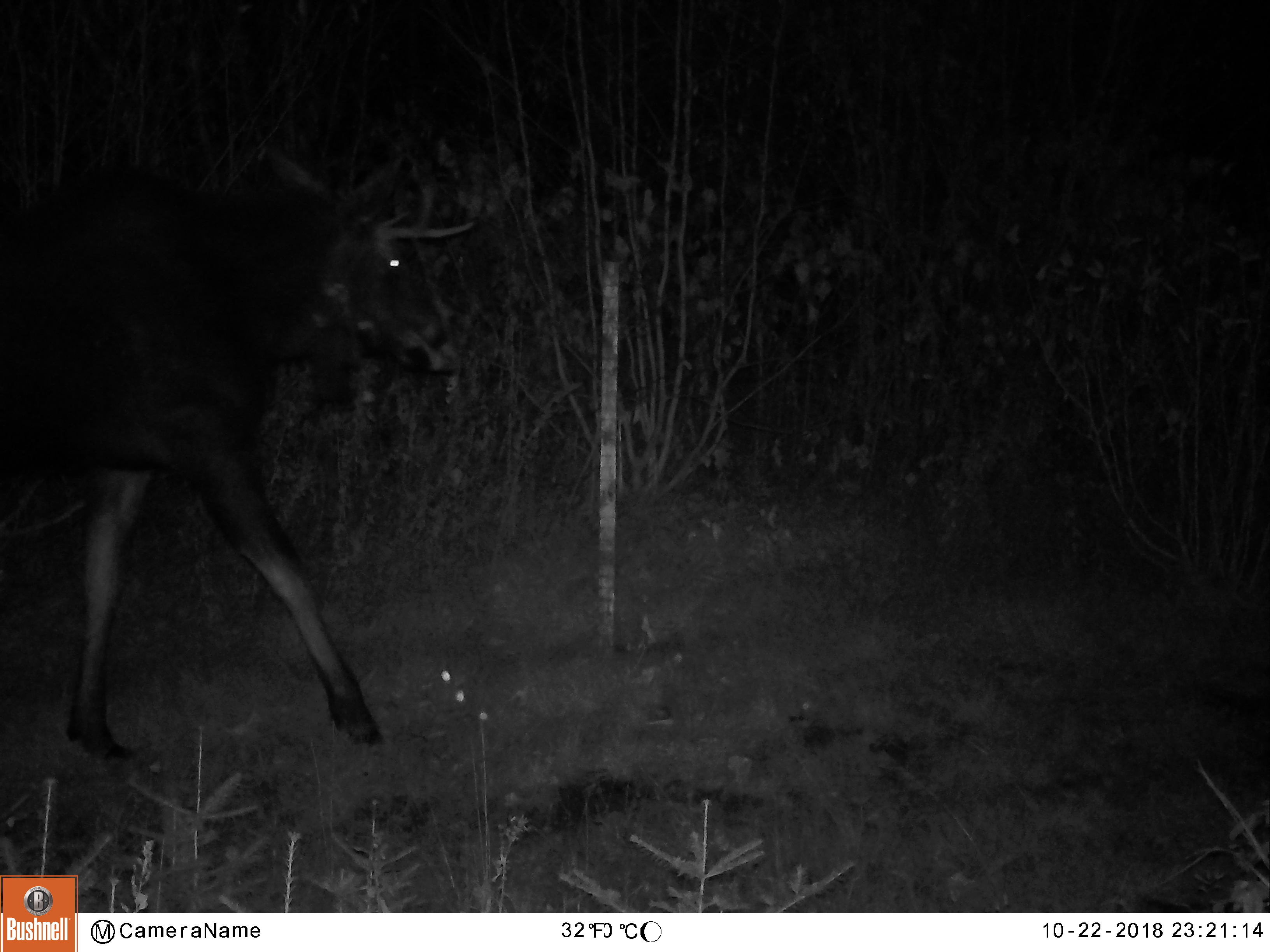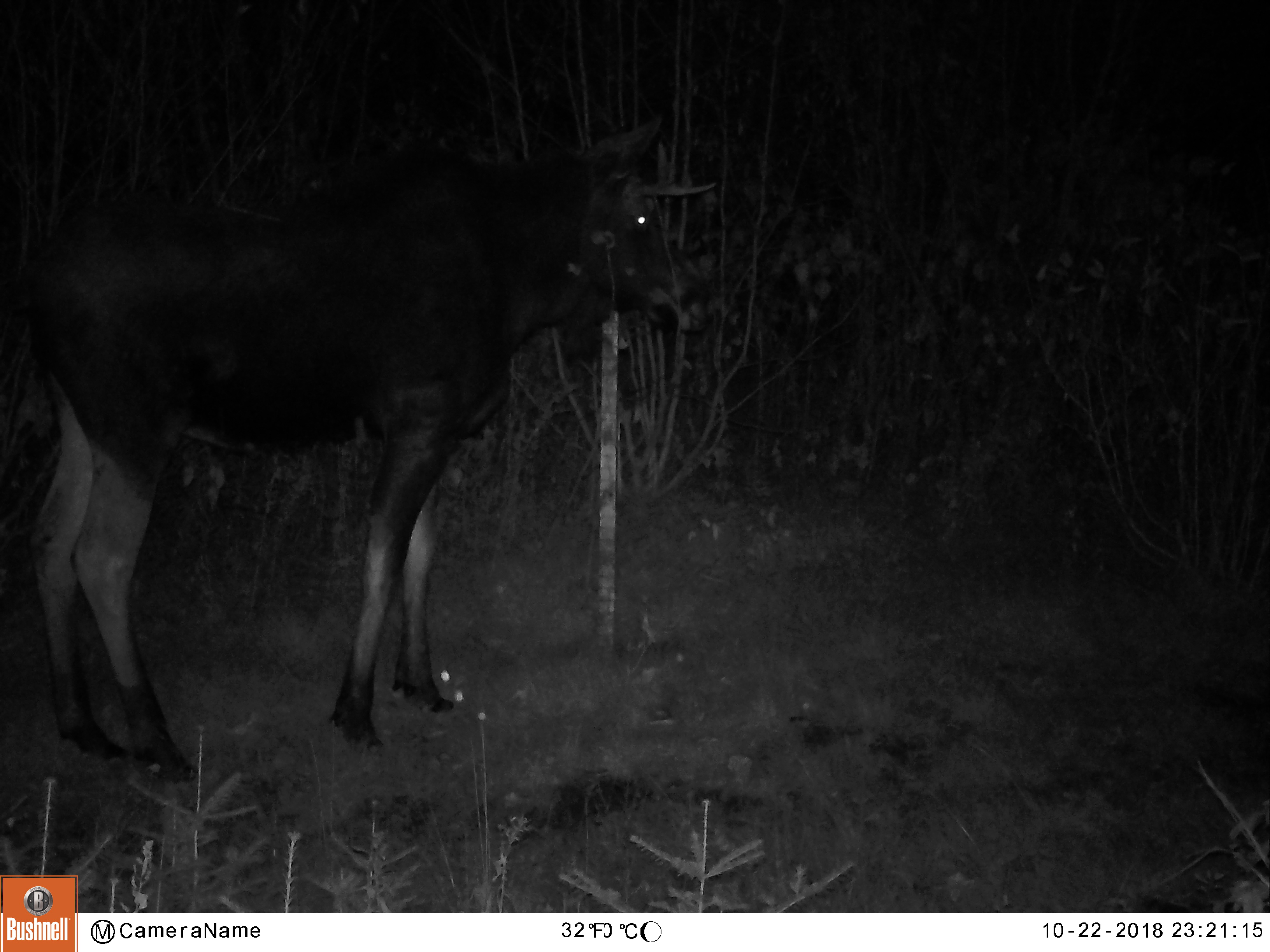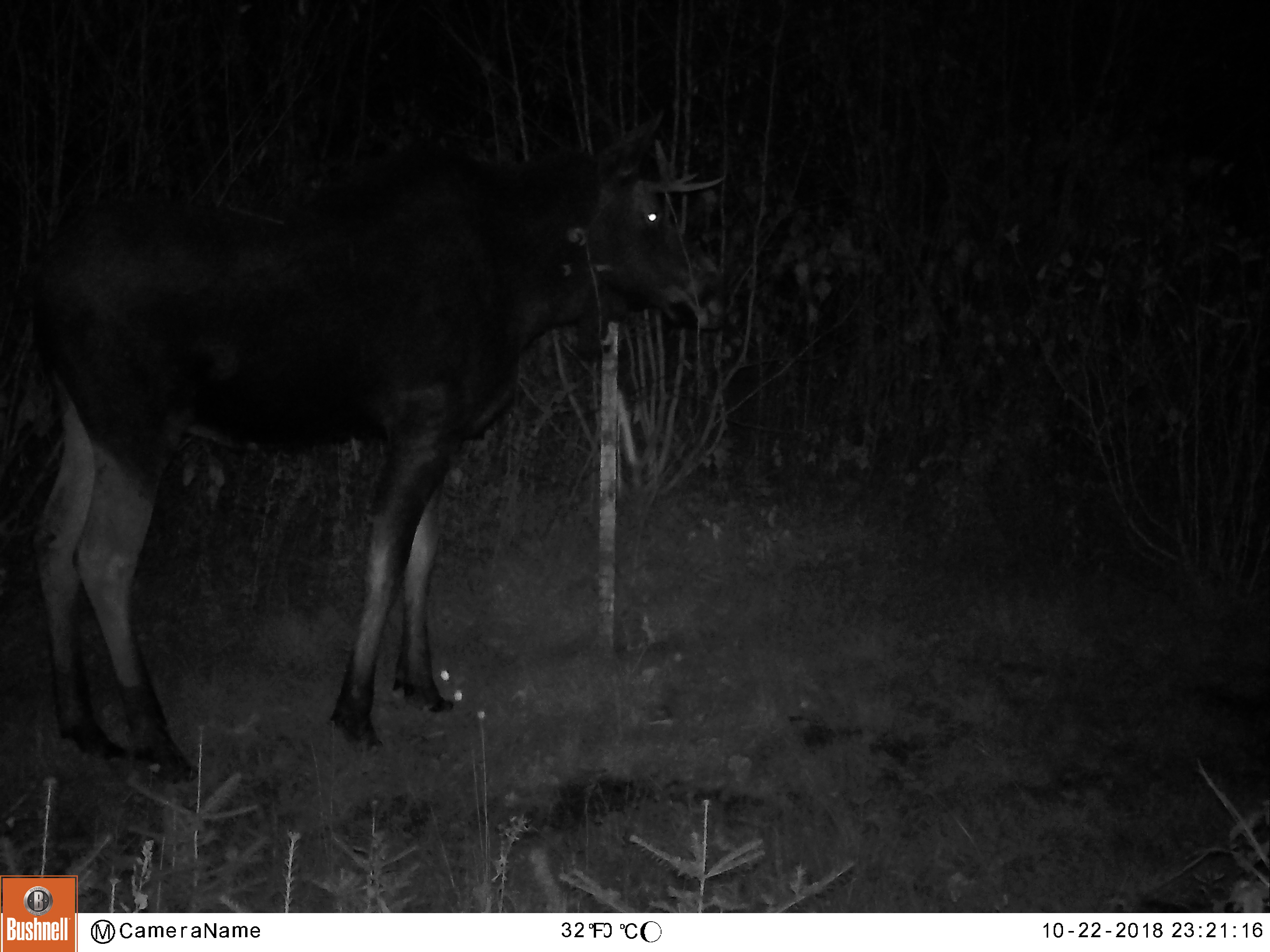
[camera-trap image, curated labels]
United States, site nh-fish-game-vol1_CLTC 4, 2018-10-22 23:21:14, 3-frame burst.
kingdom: Animalia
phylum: Chordata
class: Mammalia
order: Artiodactyla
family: Cervidae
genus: Alces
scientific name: Alces alces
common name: moose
Moose (Alces alces).